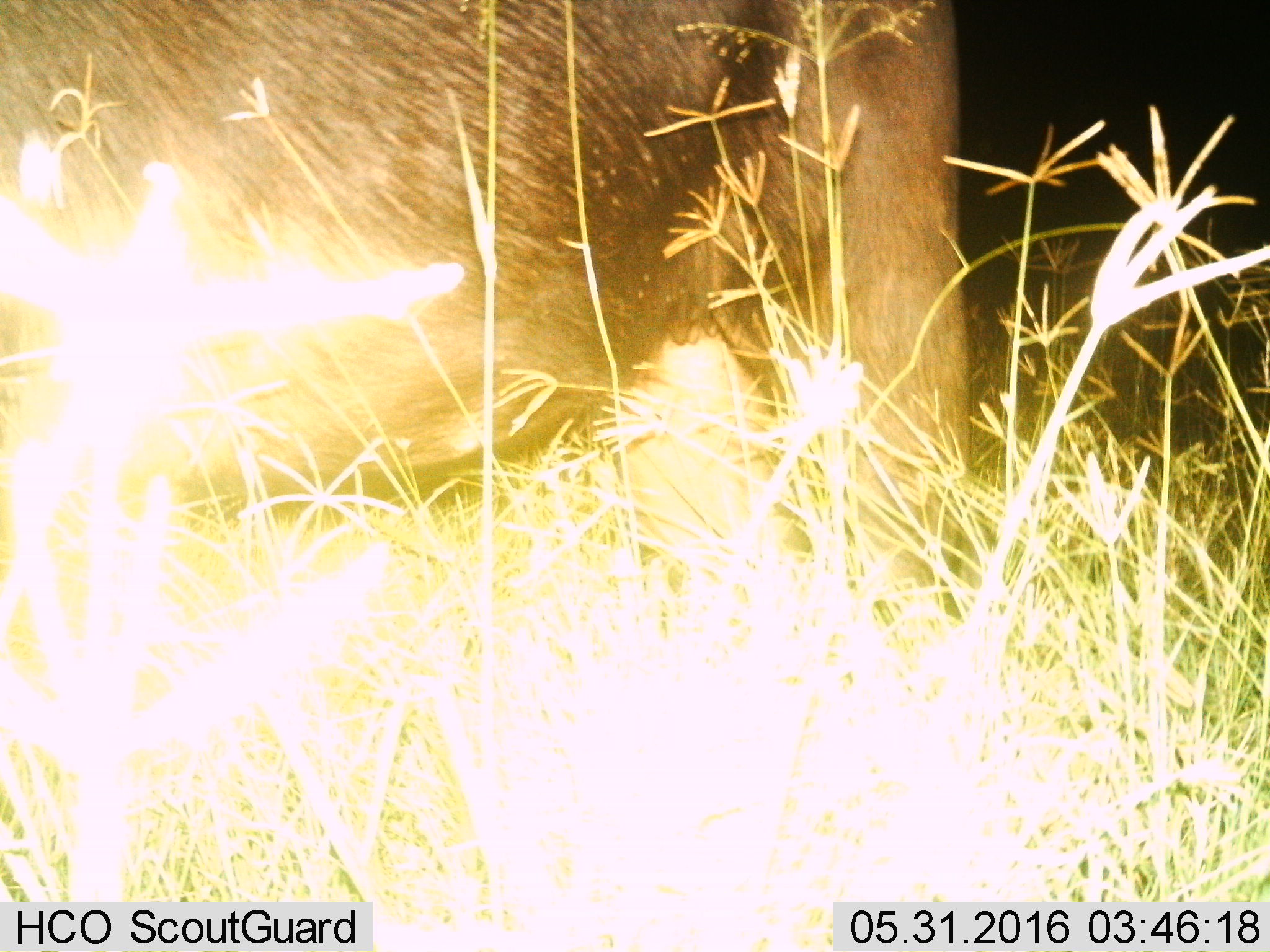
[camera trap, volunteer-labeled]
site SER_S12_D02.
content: unidentified animal